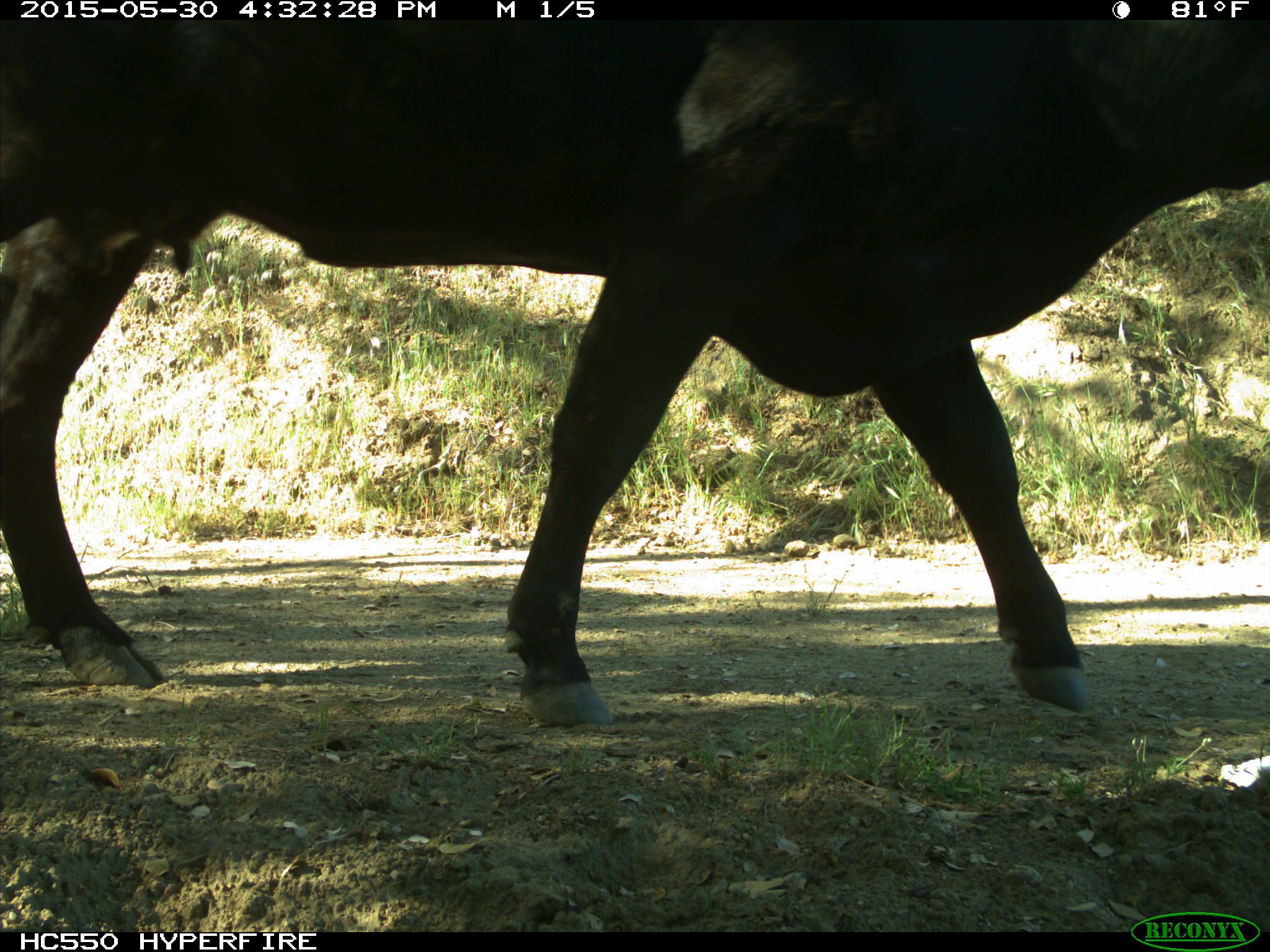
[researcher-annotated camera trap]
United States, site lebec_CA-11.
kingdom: Animalia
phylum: Chordata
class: Mammalia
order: Artiodactyla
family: Bovidae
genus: Bos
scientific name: Bos taurus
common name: domestic cow